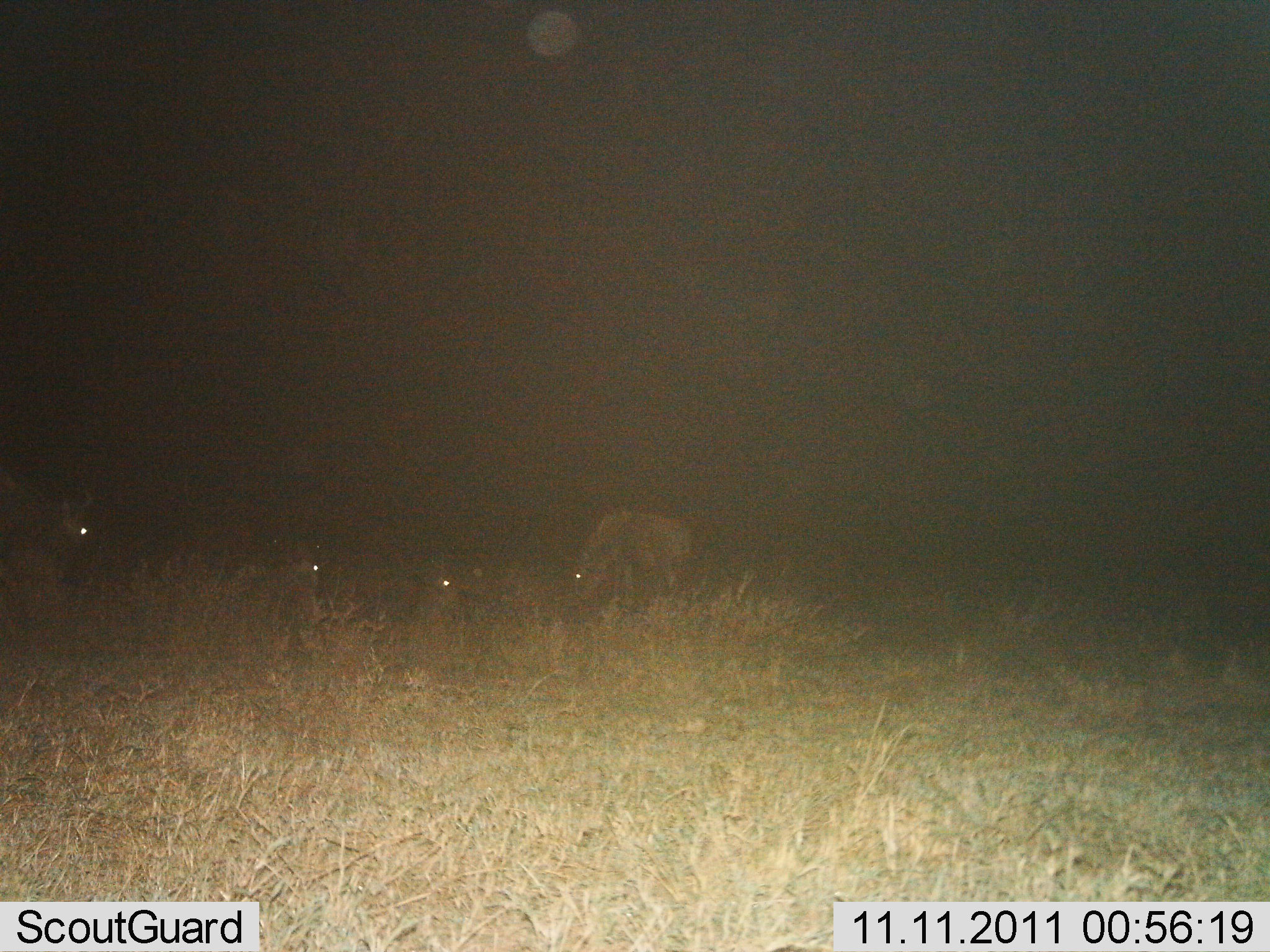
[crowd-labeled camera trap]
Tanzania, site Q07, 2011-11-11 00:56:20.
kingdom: Animalia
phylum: Chordata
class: Mammalia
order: Artiodactyla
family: Bovidae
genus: Connochaetes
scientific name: Connochaetes taurinus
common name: blue wildebeest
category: wildebeest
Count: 4.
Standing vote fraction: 89%.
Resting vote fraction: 67%.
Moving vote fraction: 0%.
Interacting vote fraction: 0%.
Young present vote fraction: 0%.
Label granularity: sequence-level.